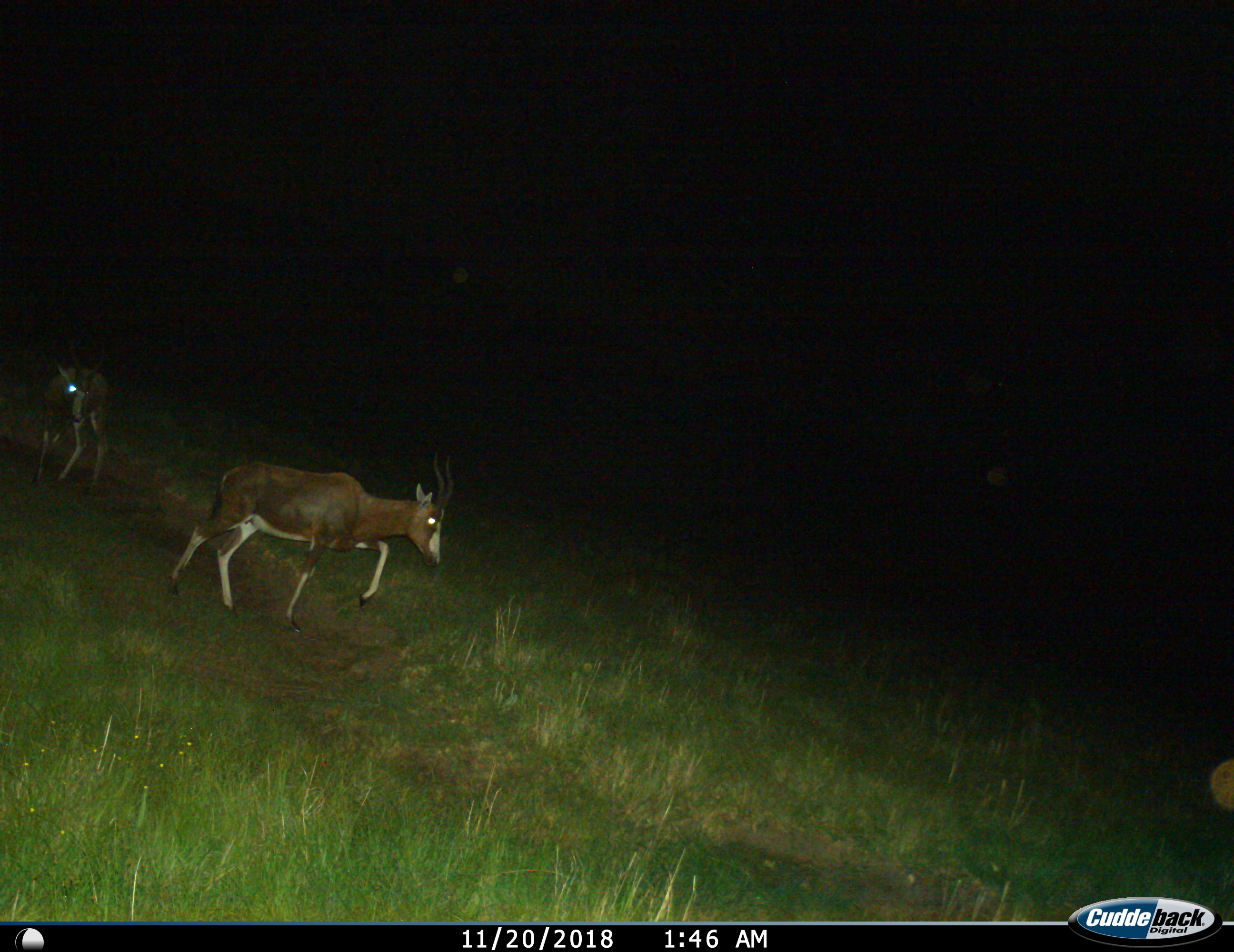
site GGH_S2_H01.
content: unidentified animal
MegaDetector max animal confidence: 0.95